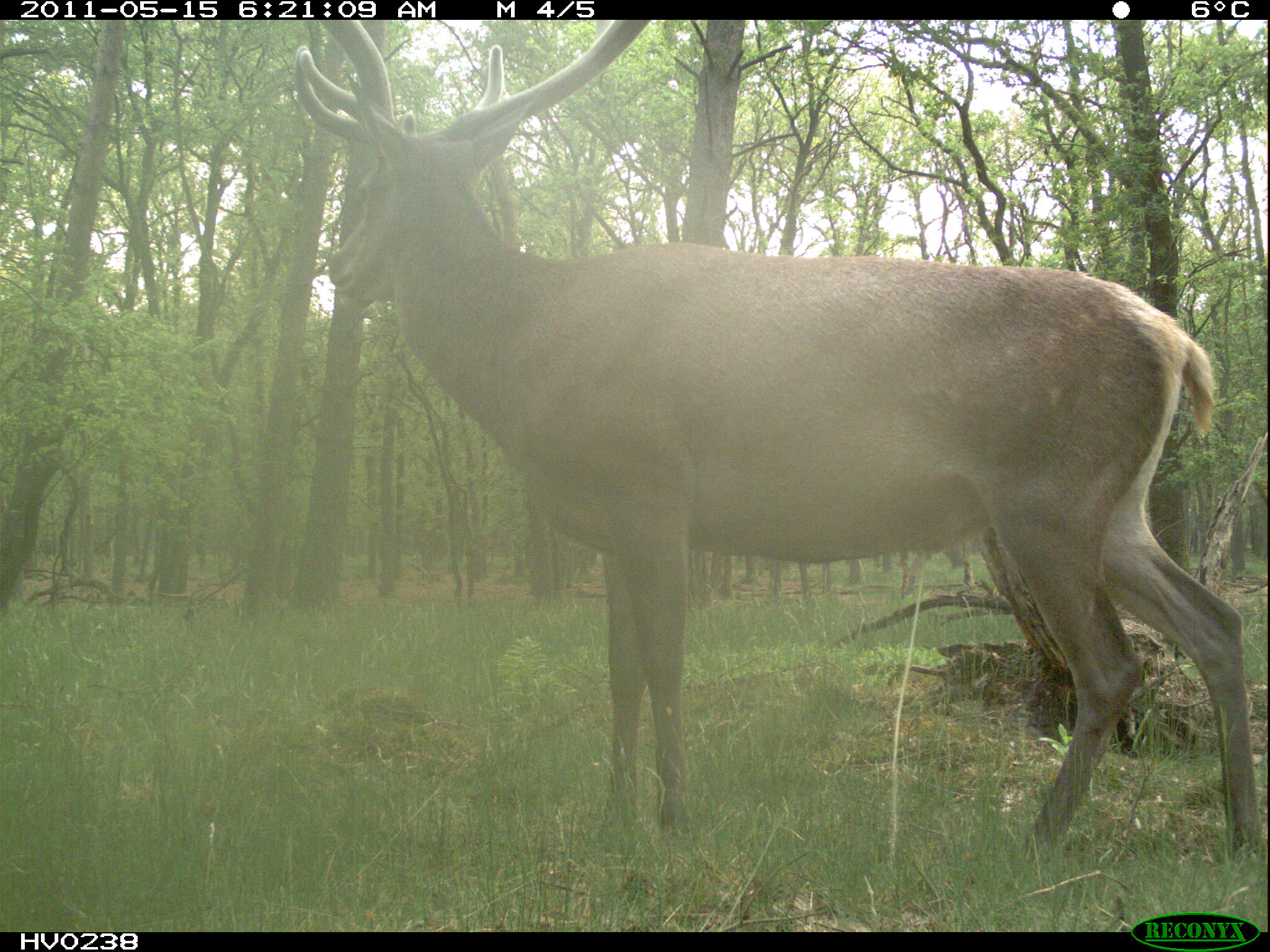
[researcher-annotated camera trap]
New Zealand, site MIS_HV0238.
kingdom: Animalia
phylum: Chordata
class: Mammalia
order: Artiodactyla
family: Cervidae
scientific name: Cervidae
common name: deer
Deer (Cervidae).